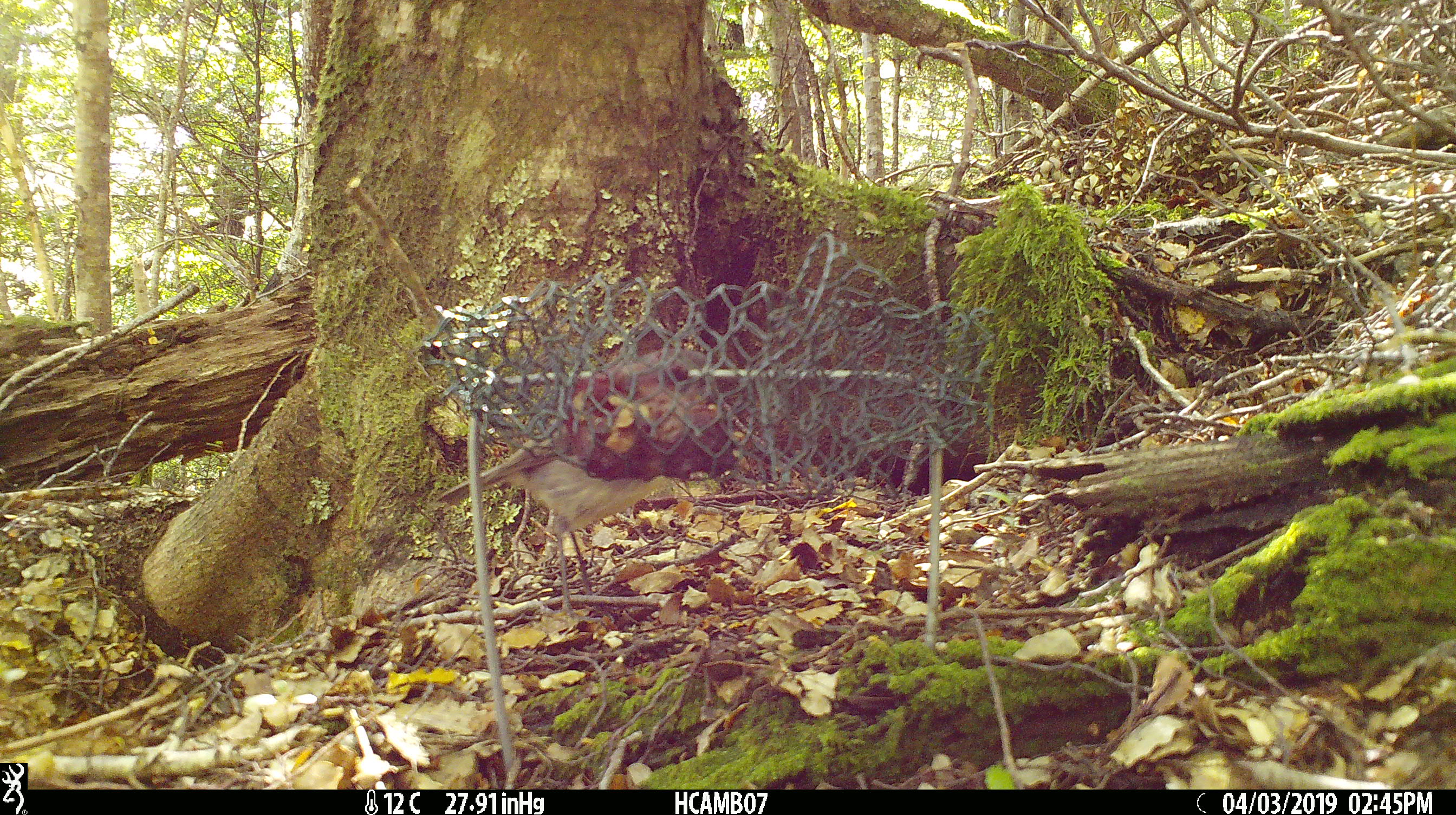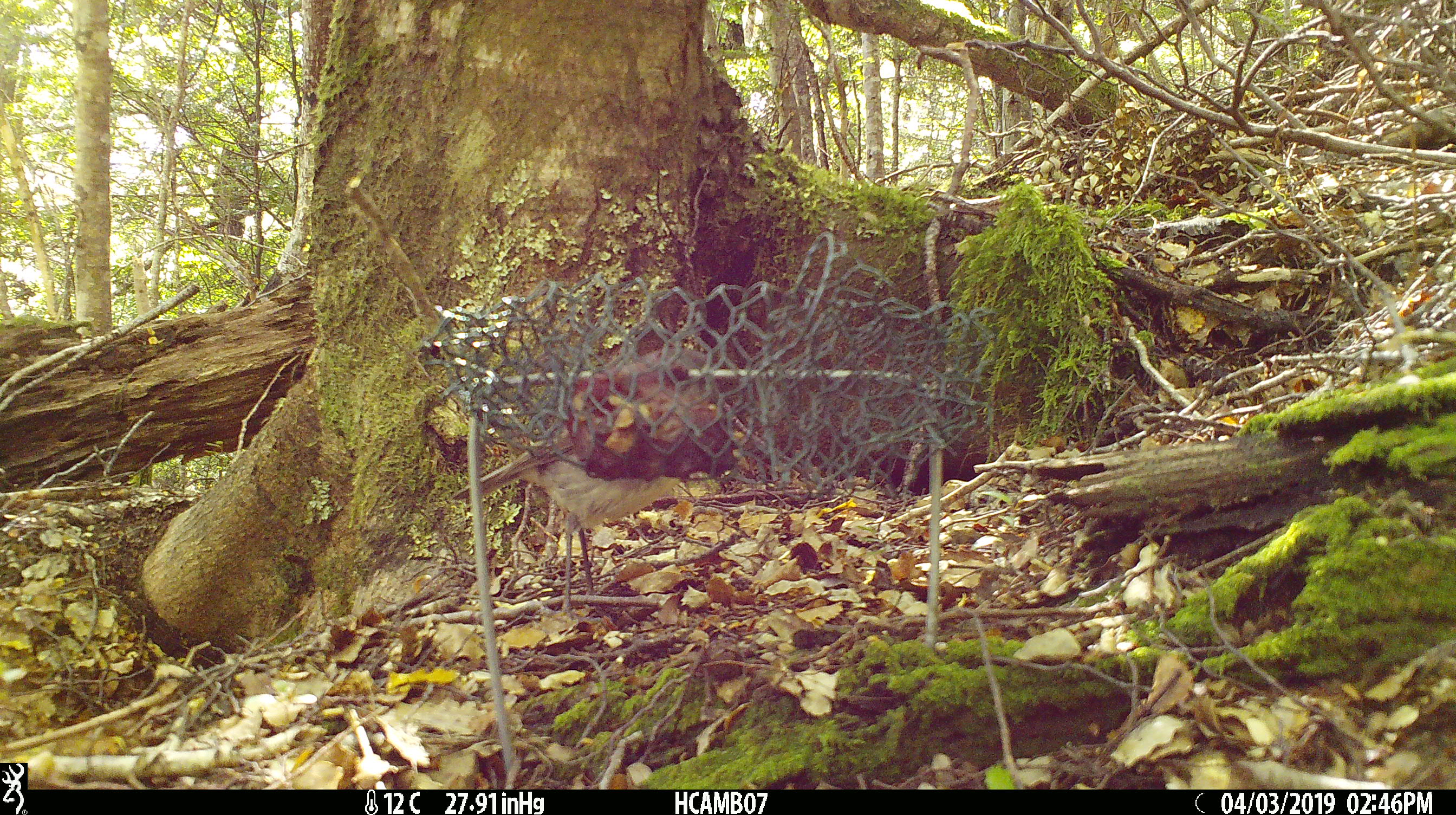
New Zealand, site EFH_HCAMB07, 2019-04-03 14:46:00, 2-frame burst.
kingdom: Animalia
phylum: Chordata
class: Aves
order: Passeriformes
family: Petroicidae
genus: Petroica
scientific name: Petroica australis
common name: new zealand robin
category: robin